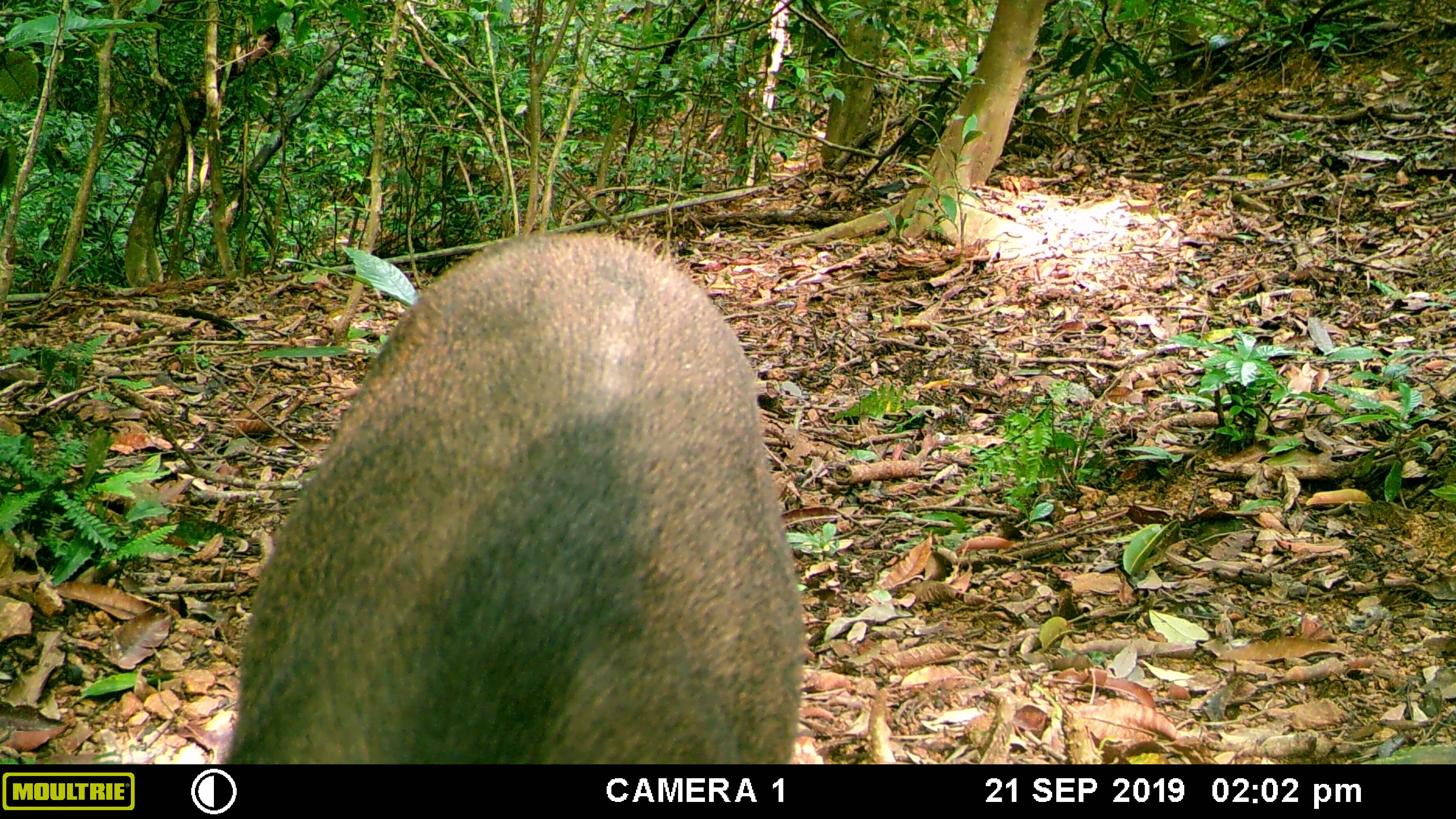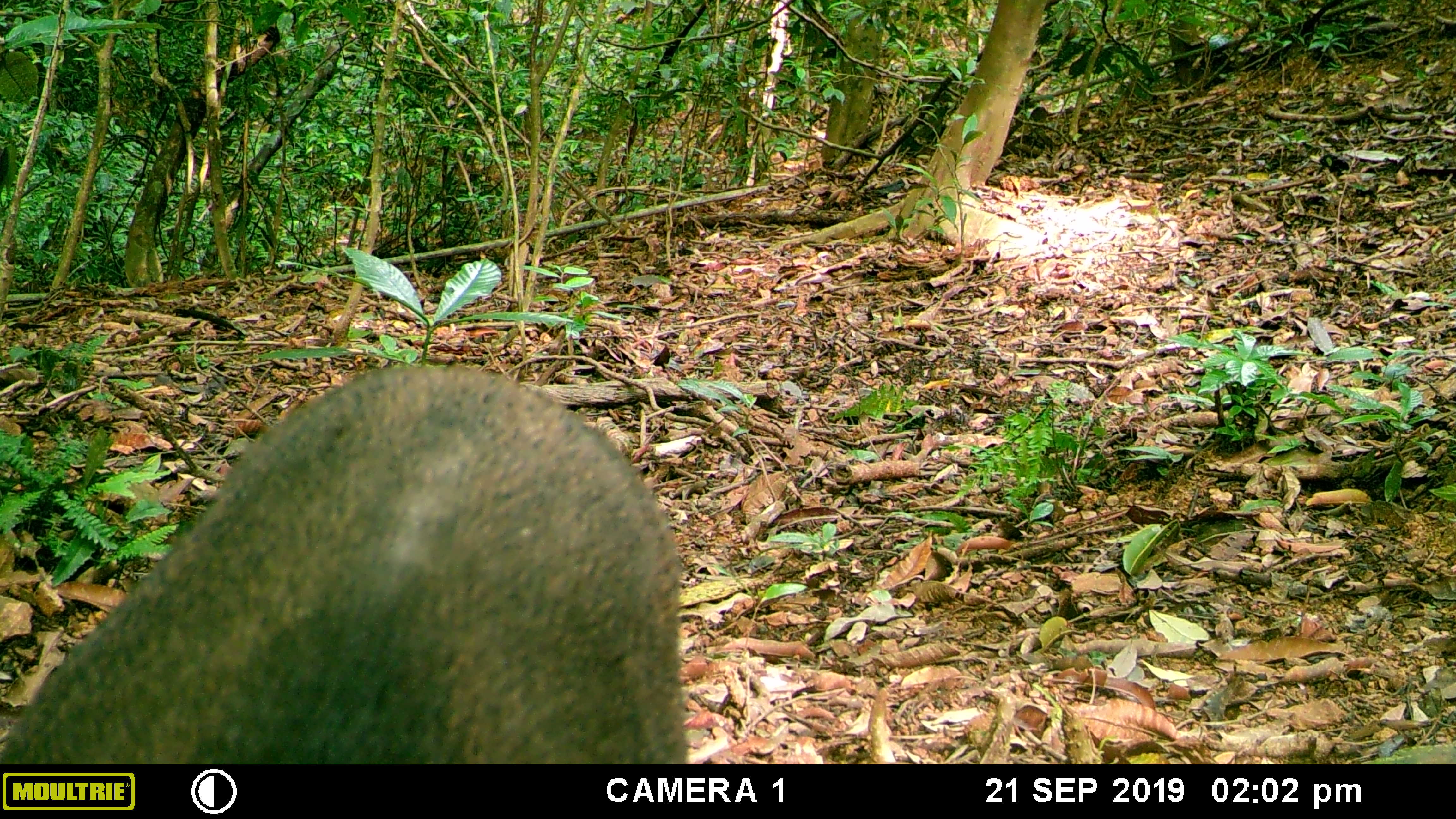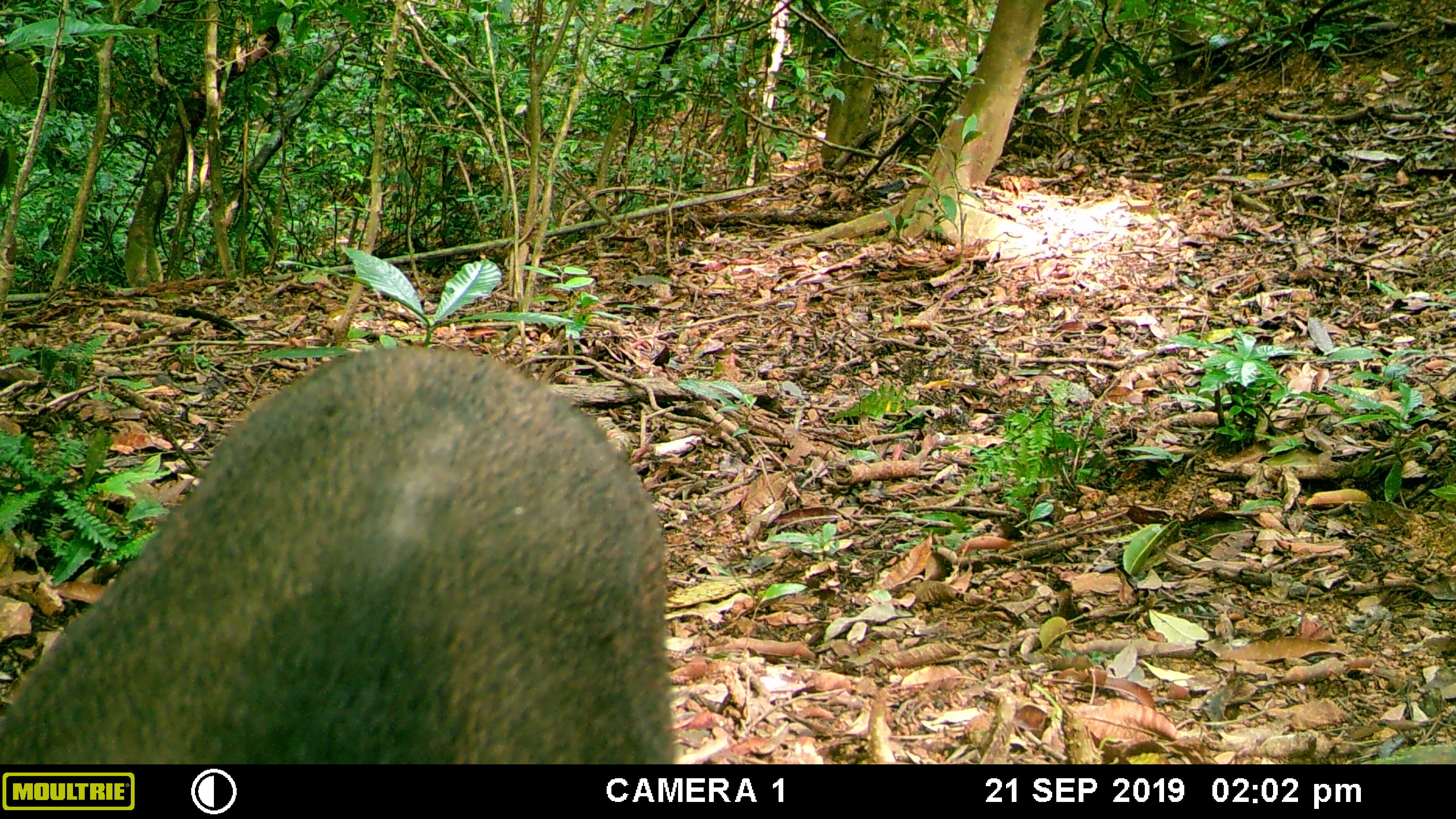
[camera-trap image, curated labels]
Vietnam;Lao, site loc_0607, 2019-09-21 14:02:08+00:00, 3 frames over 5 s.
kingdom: Animalia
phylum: Chordata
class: Mammalia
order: Artiodactyla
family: Suidae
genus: Sus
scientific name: Sus scrofa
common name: eurasian wild pig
Eurasian wild pig (Sus scrofa). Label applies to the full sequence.